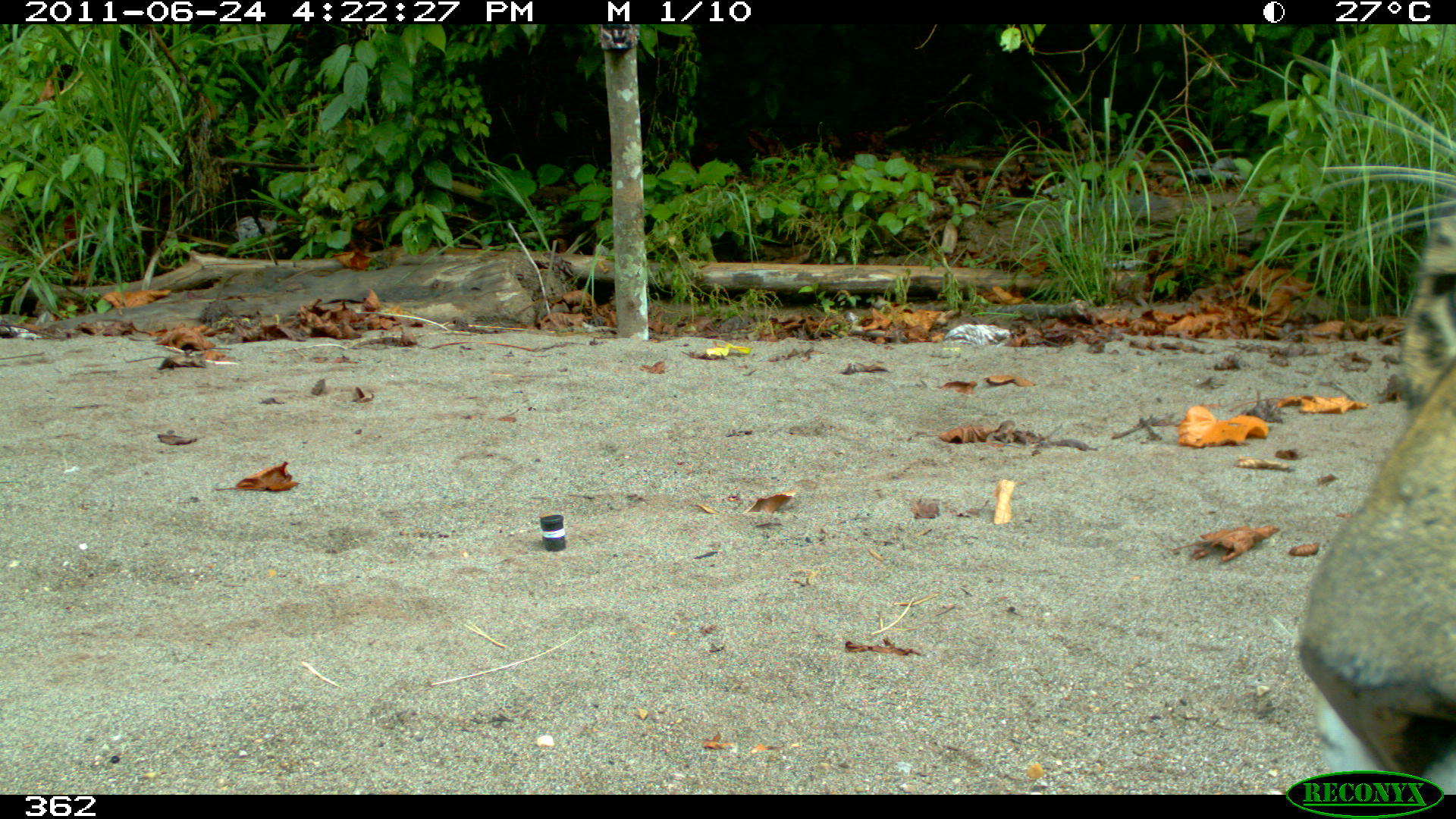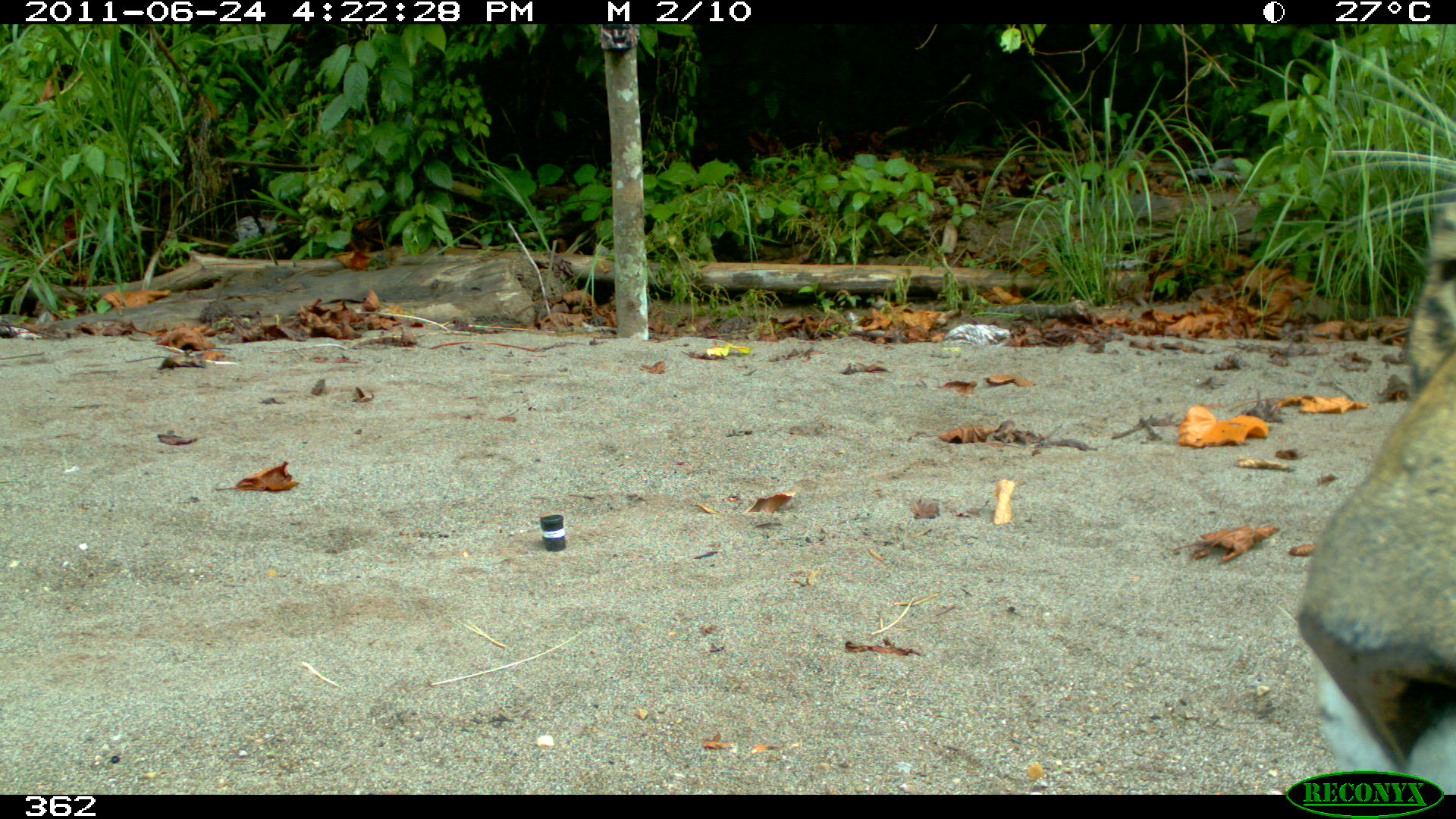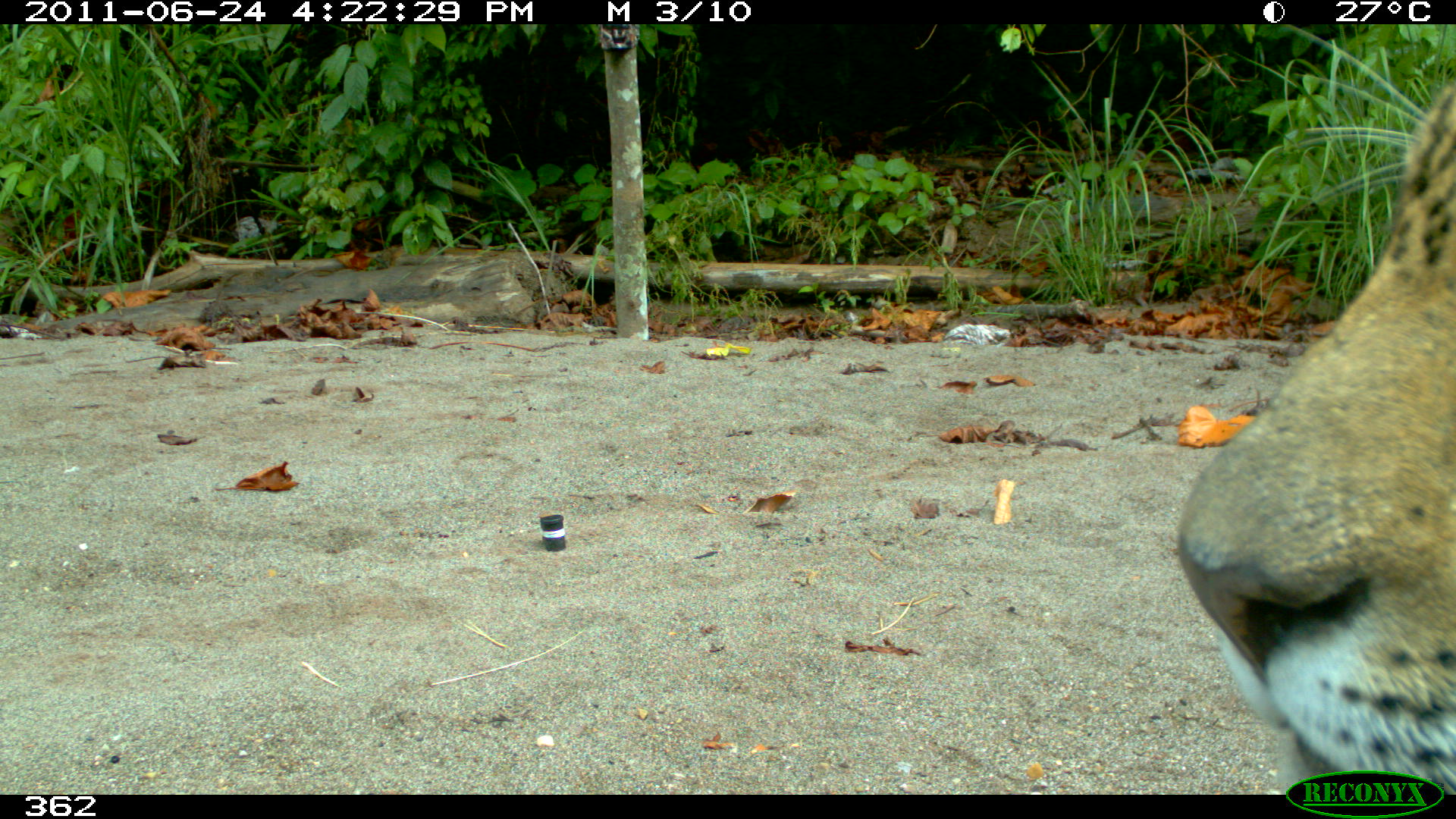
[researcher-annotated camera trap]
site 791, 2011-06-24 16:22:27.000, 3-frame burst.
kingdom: Animalia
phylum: Chordata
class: Mammalia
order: Carnivora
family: Felidae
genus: Panthera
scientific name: Panthera onca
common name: jaguar